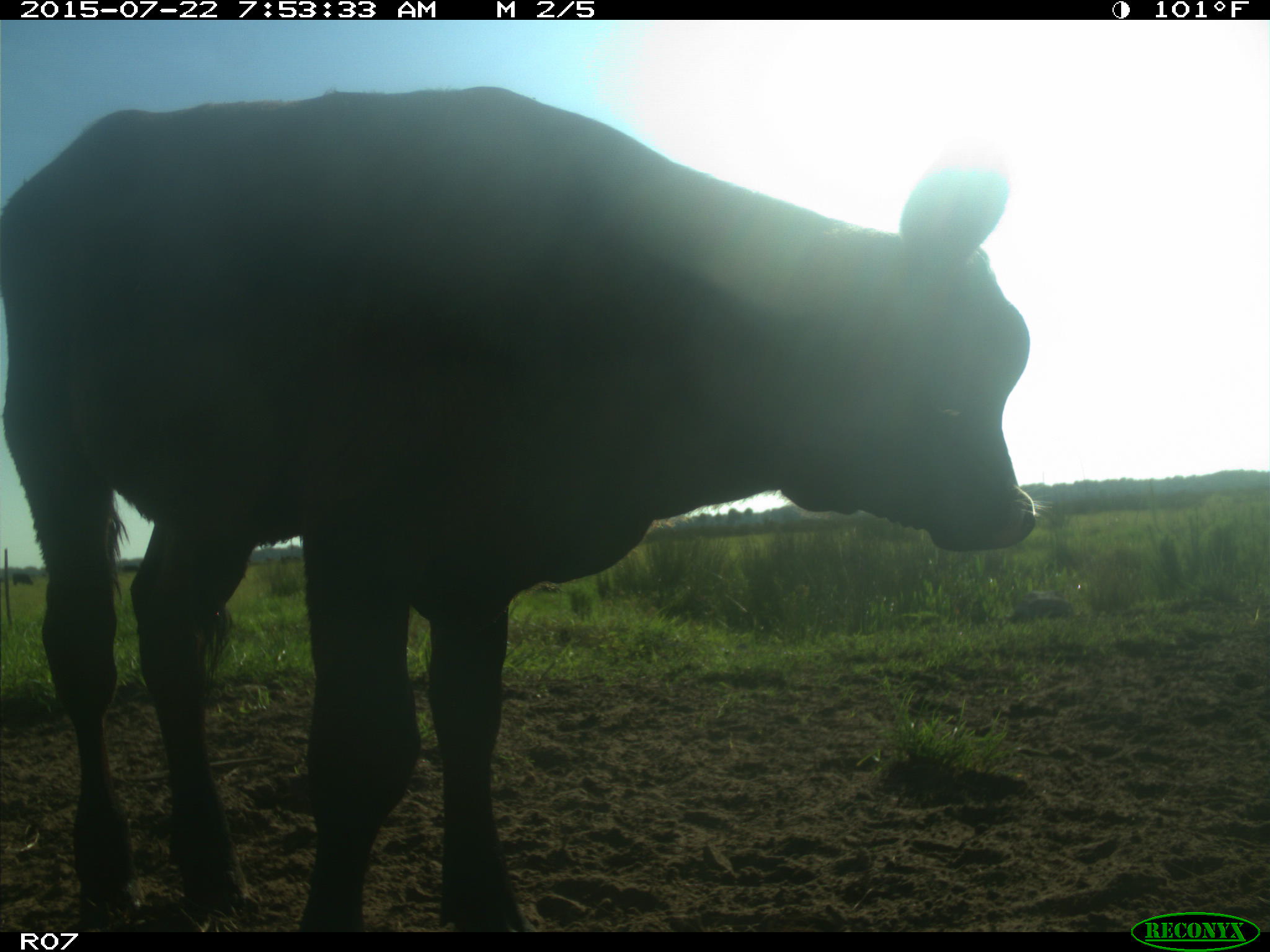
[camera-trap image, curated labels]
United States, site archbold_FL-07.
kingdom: Animalia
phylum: Chordata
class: Mammalia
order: Artiodactyla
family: Cervidae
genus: Odocoileus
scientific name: Odocoileus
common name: deer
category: unidentified deer